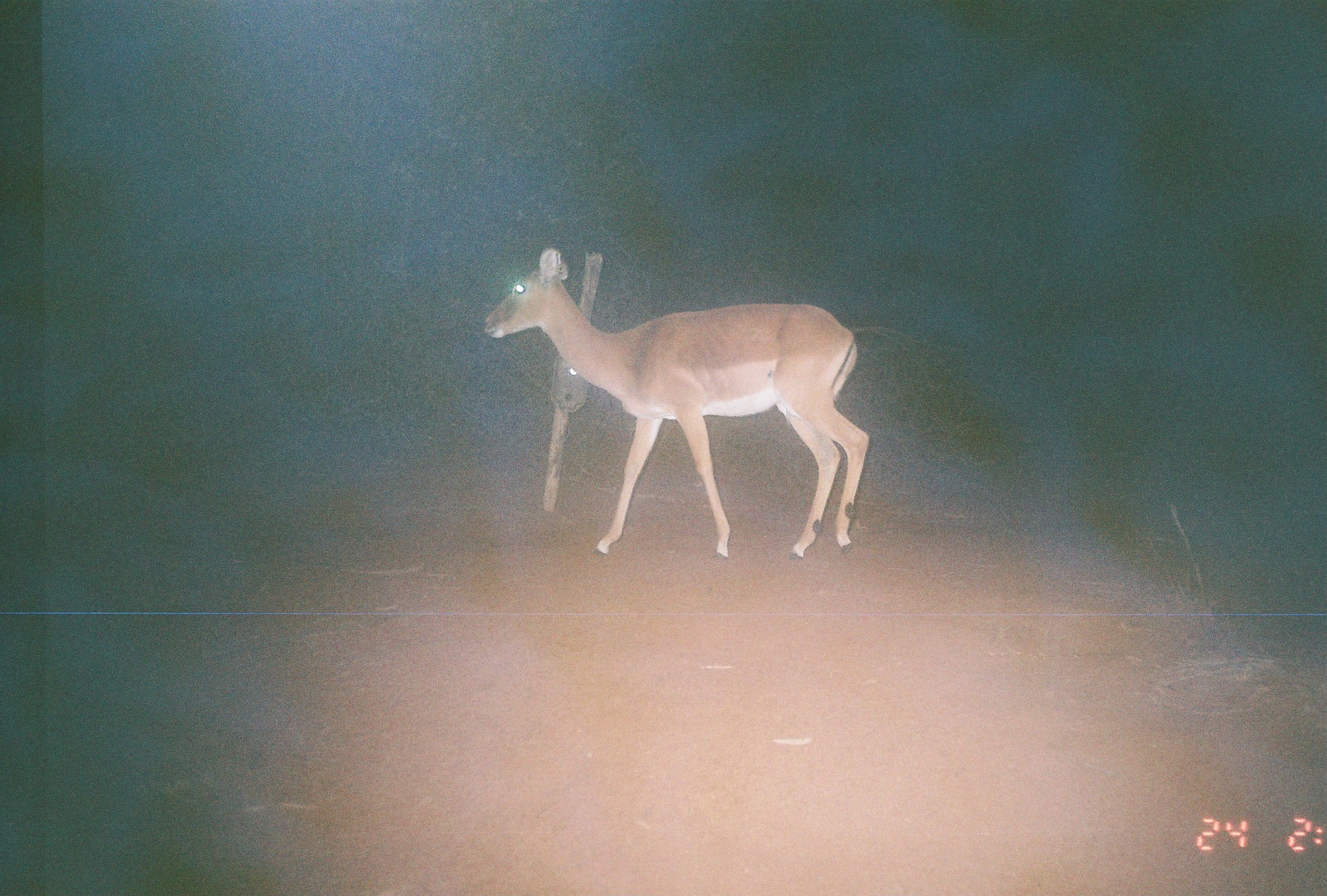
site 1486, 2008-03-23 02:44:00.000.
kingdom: Animalia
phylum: Chordata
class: Mammalia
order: Artiodactyla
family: Bovidae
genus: Aepyceros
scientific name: Aepyceros melampus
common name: impala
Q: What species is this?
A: Aepyceros melampus (impala).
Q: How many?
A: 1.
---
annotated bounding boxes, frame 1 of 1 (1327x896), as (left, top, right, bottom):
aepyceros melampus: (481, 244, 869, 560)